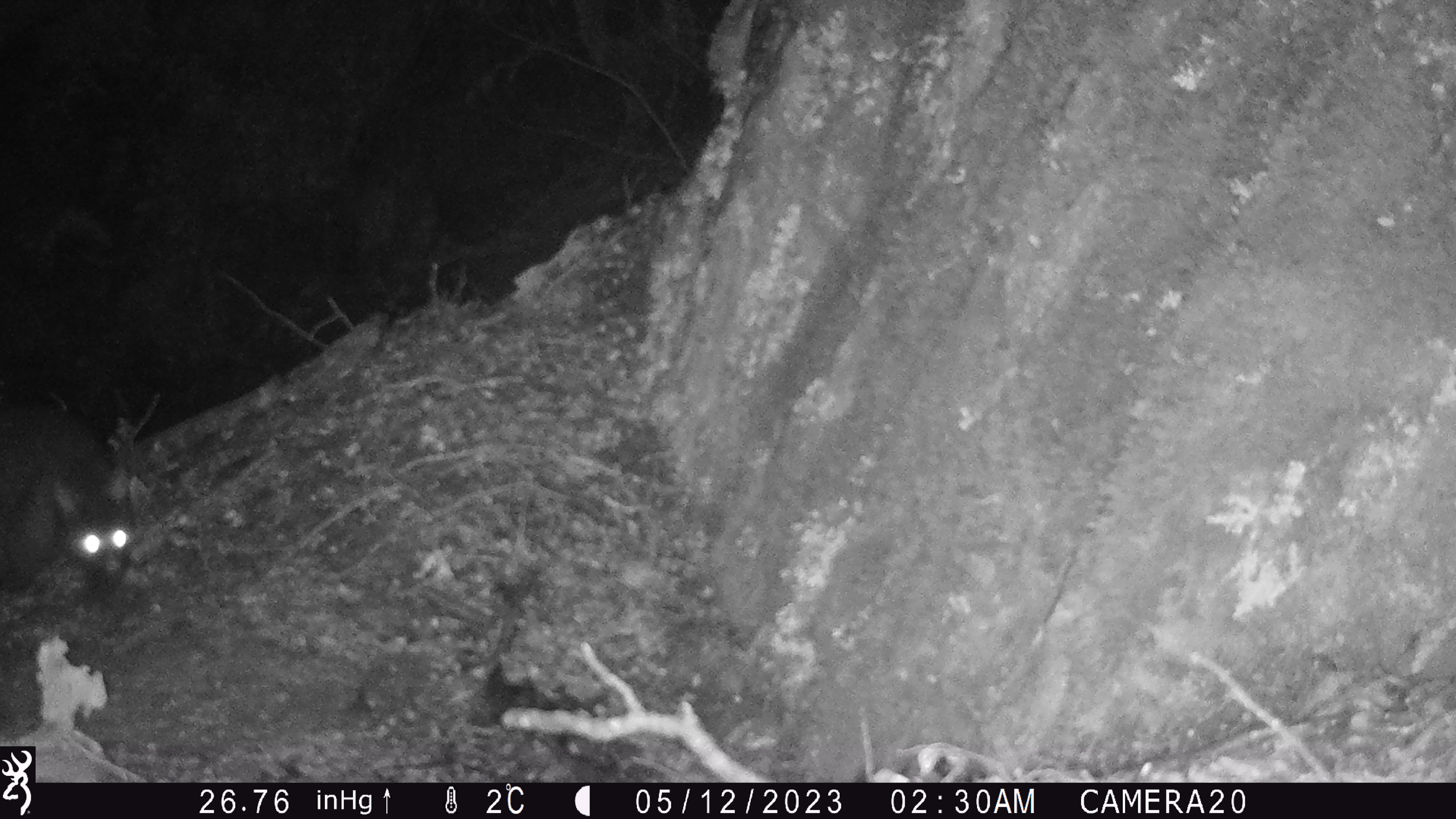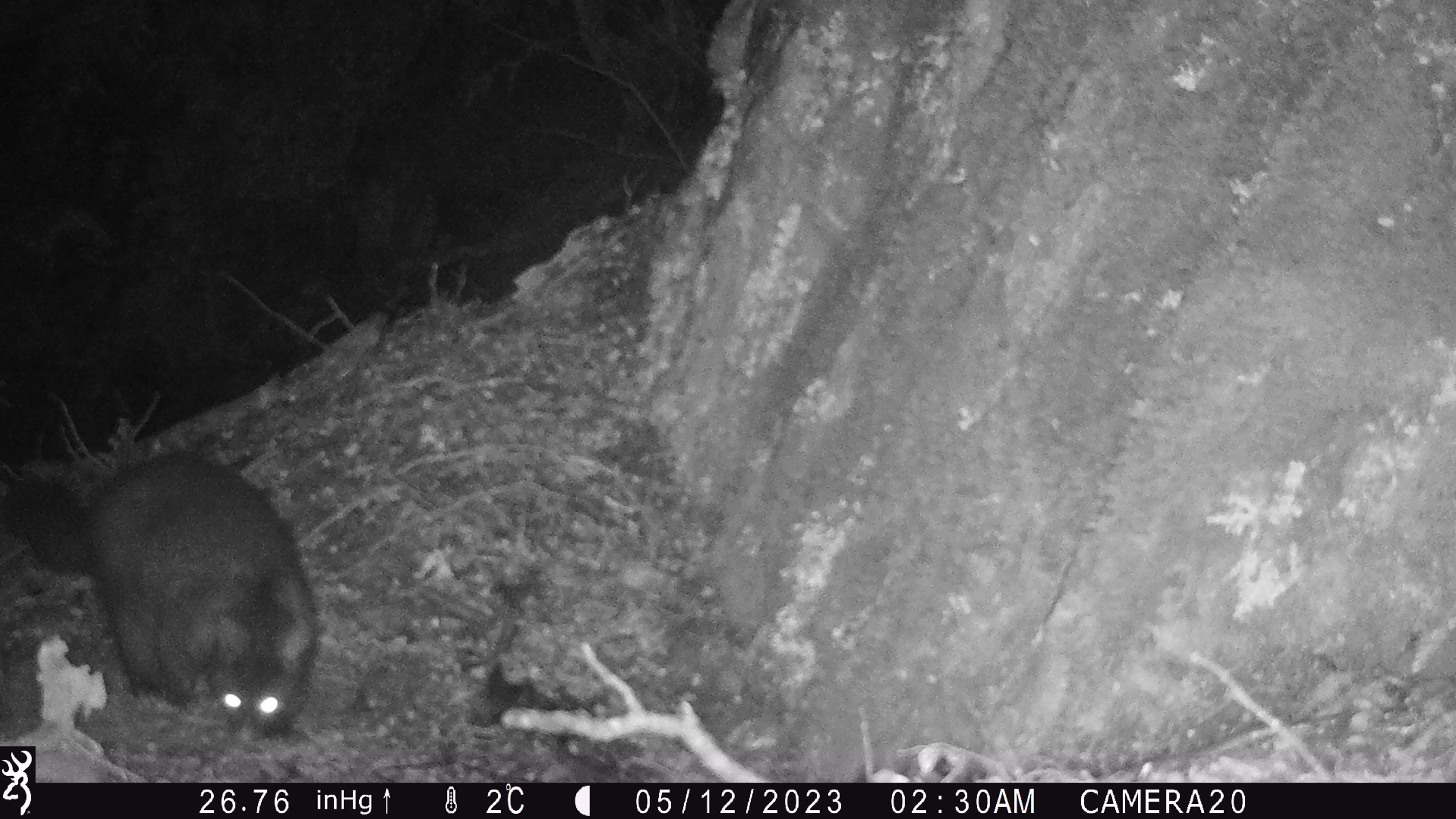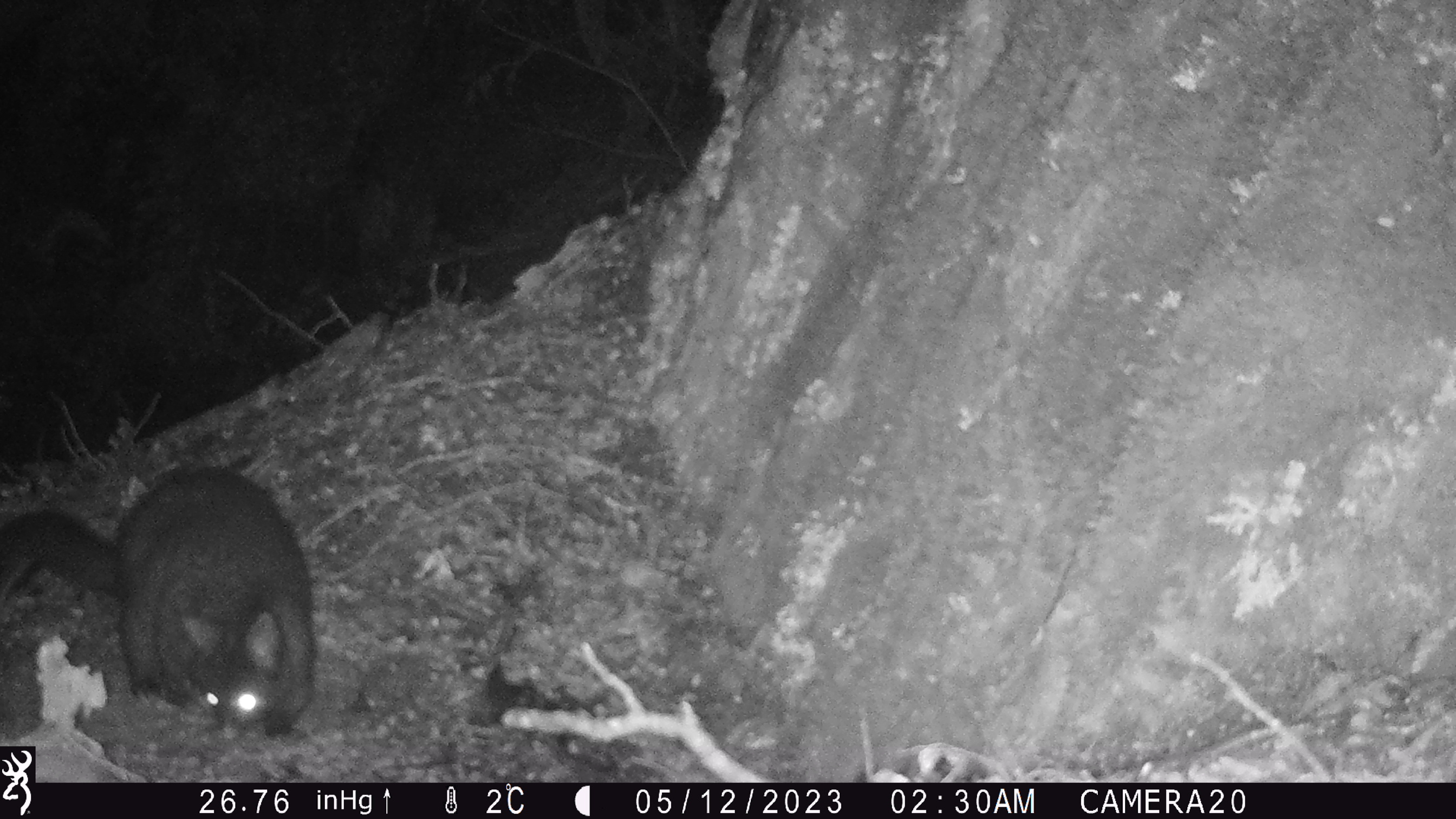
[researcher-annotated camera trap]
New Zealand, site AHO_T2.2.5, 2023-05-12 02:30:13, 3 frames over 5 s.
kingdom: Animalia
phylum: Chordata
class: Mammalia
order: Carnivora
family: Mustelidae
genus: Mustela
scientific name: Mustela erminea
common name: stoat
Stoat (Mustela erminea).